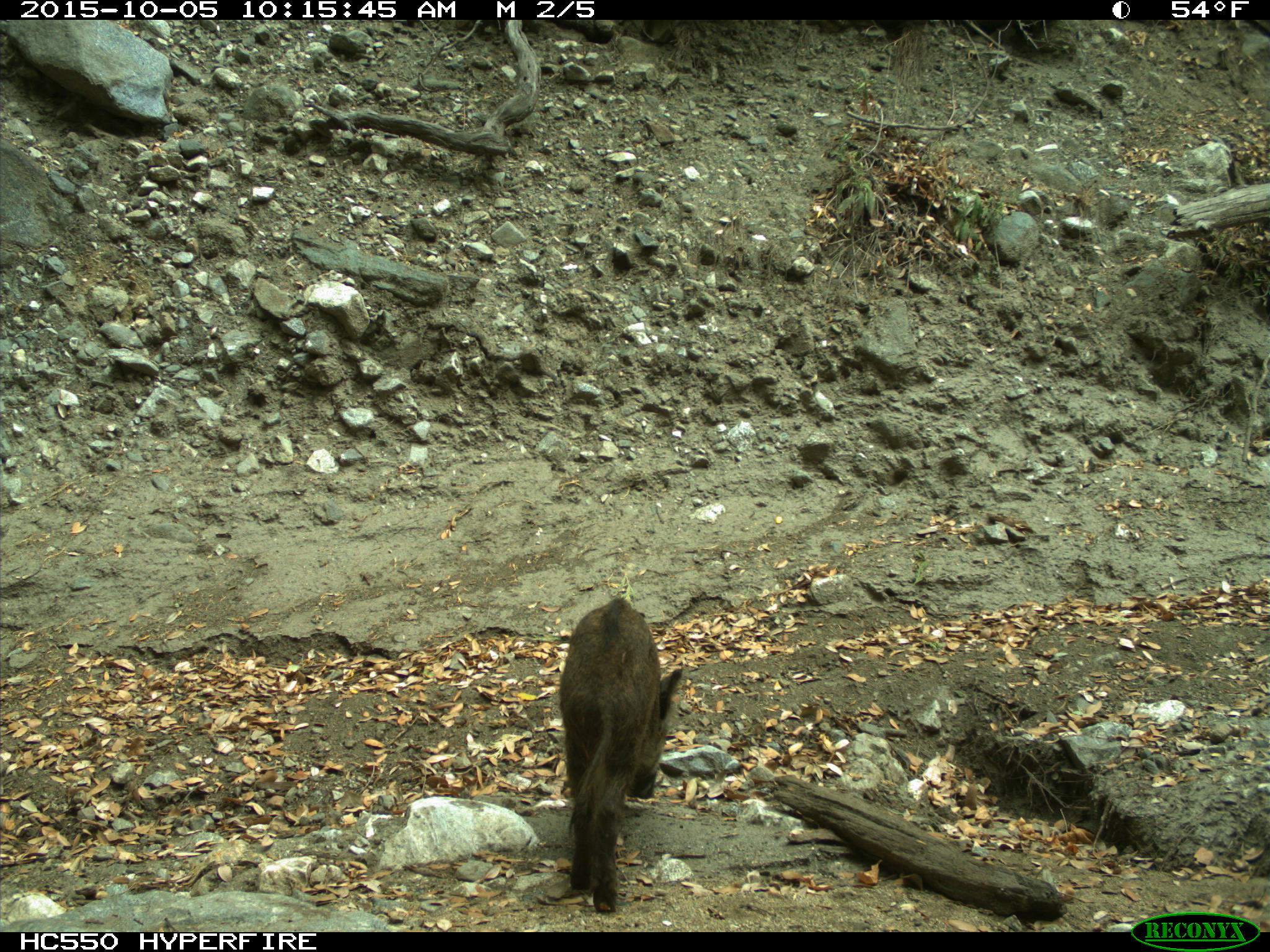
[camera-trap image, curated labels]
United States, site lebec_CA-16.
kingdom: Animalia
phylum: Chordata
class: Mammalia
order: Artiodactyla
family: Suidae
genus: Sus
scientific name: Sus scrofa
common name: wild boar